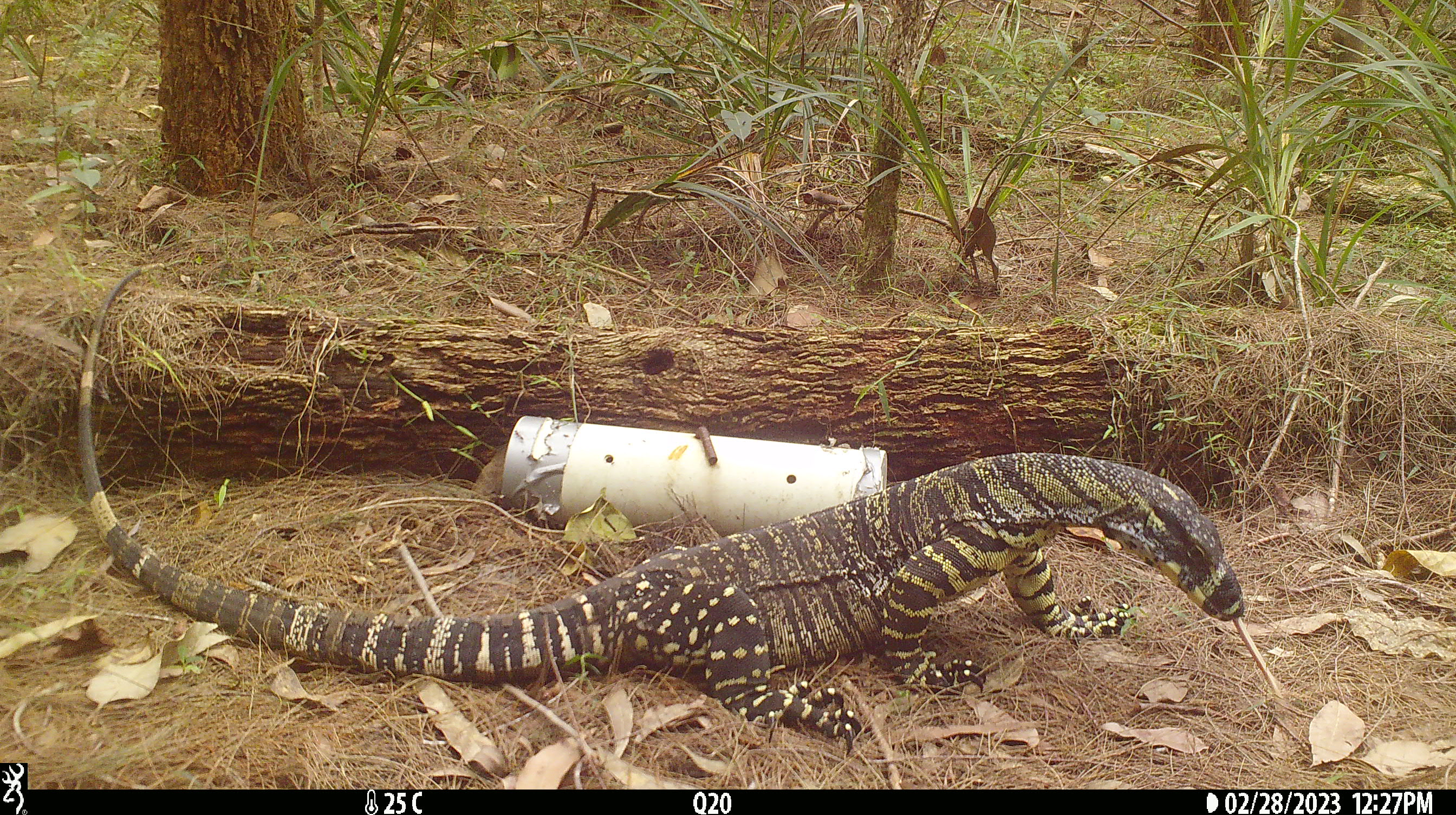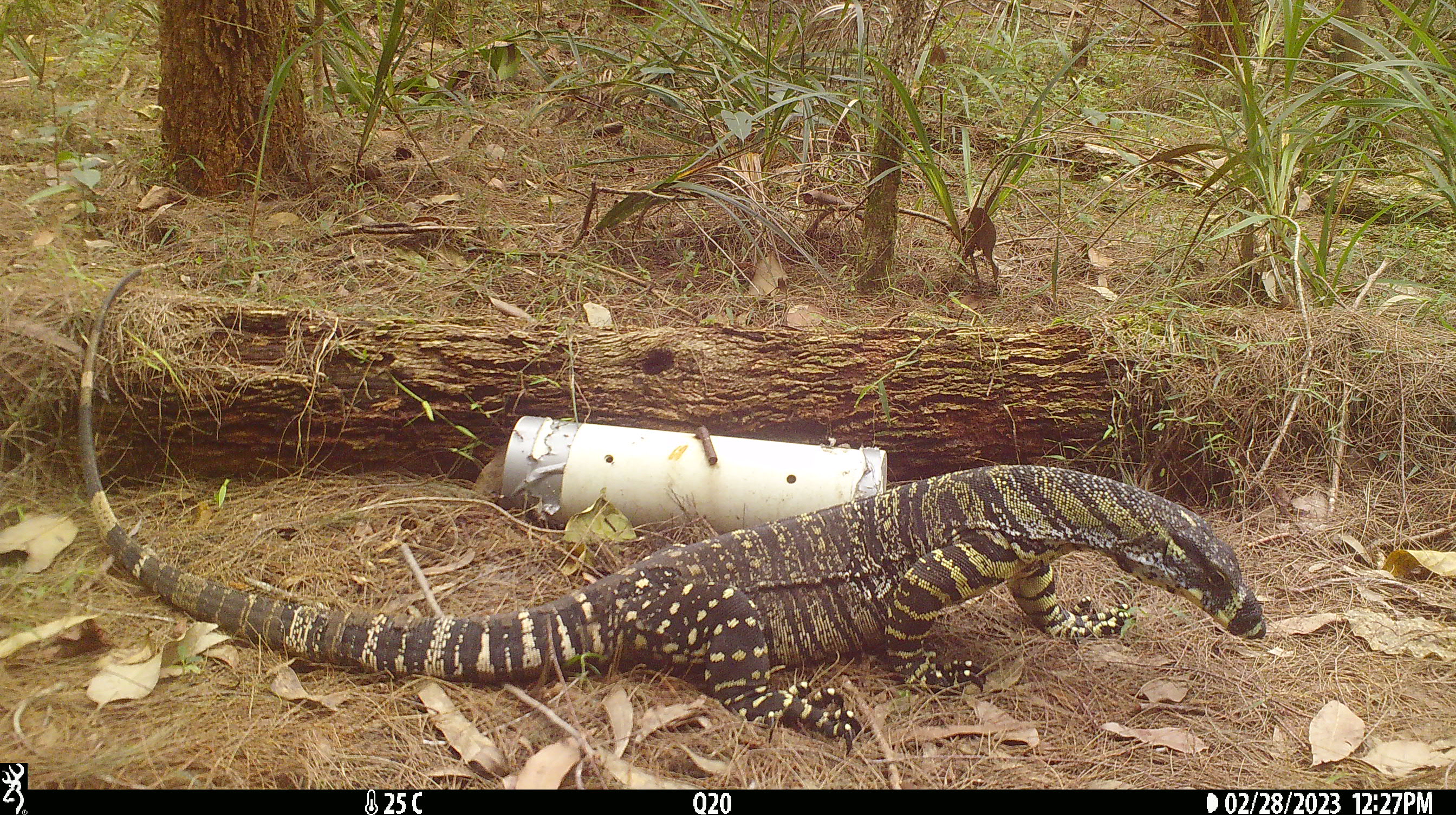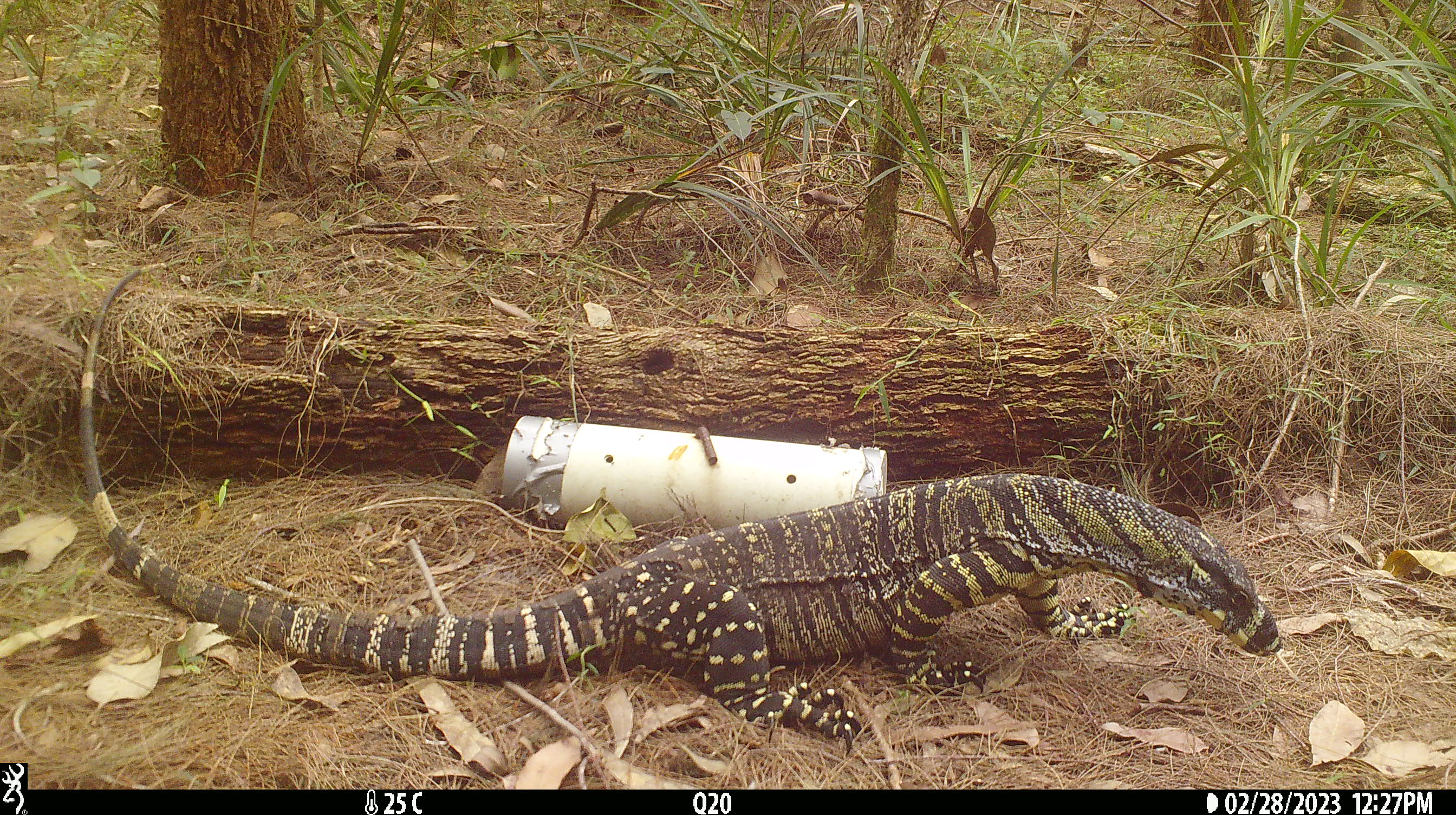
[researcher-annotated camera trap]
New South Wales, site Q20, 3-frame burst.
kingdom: Animalia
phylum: Chordata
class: Reptilia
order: Squamata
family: Varanidae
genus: Varanus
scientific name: Varanus varius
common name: lace monitor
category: goanna